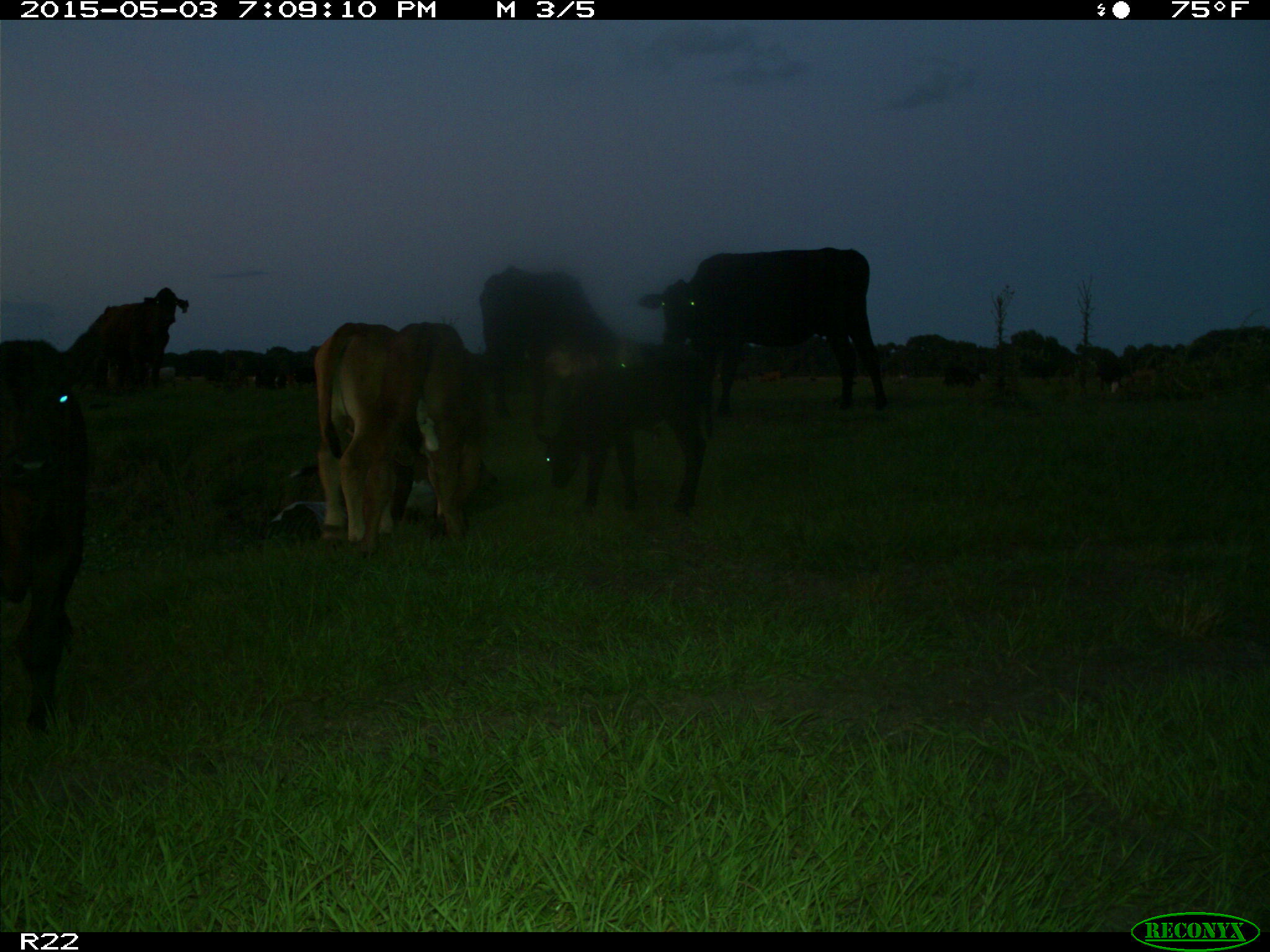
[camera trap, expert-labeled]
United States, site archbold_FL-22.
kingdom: Animalia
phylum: Chordata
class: Mammalia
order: Artiodactyla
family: Bovidae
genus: Bos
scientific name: Bos taurus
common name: domestic cow